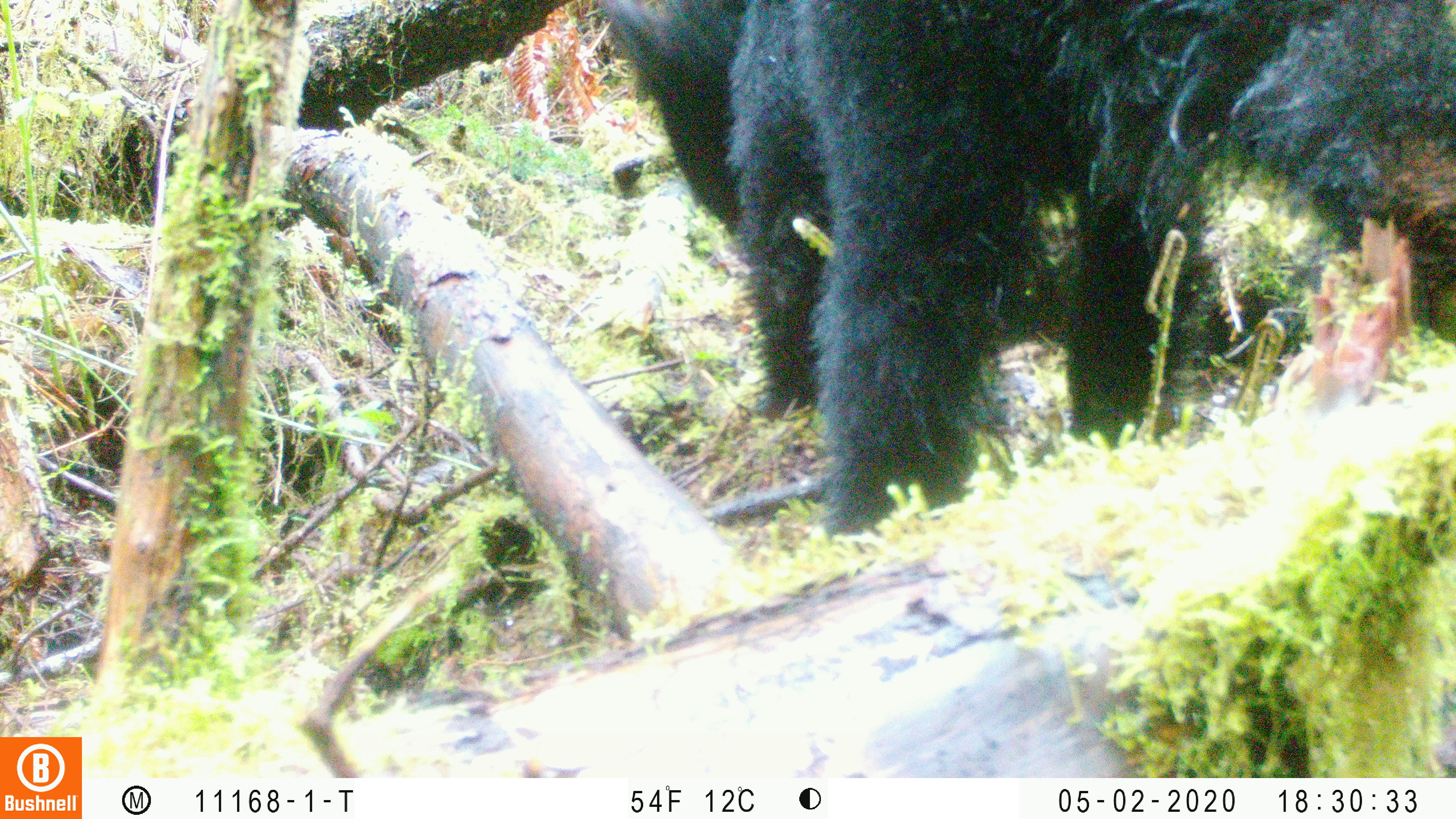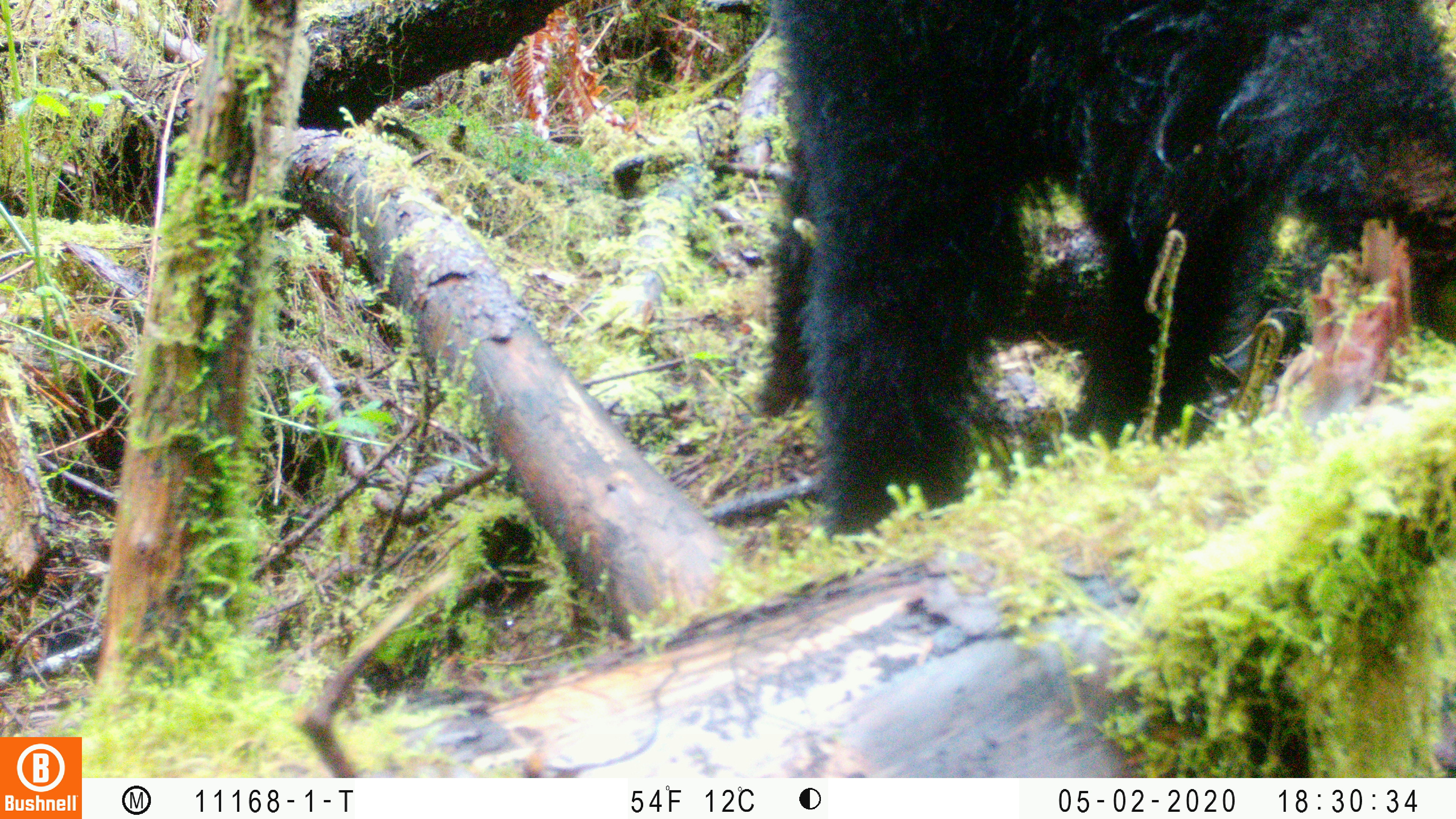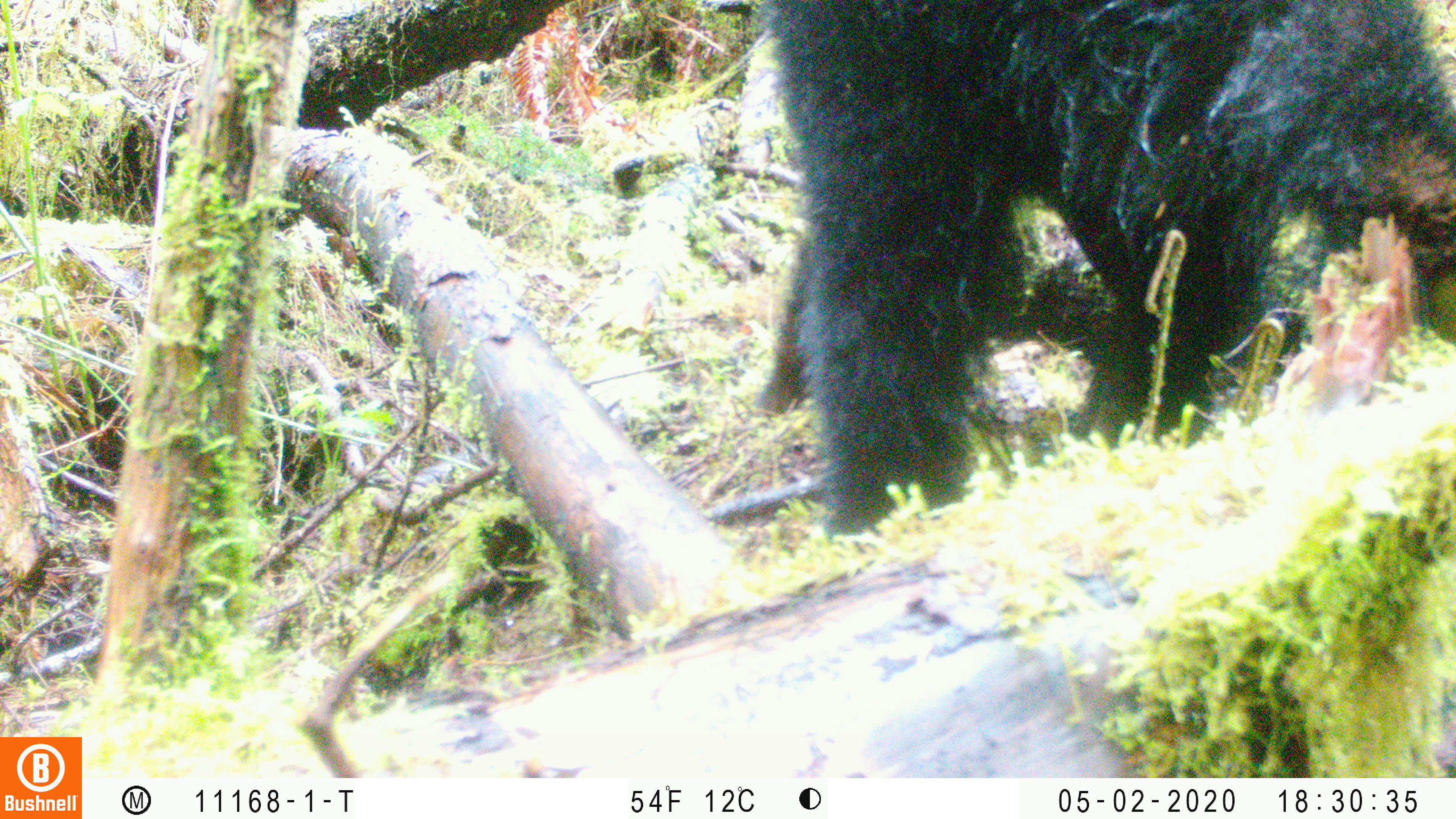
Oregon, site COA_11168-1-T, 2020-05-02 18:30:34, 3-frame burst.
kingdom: Animalia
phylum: Chordata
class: Mammalia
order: Carnivora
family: Ursidae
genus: Ursus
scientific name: Ursus americanus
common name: american black bear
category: black bear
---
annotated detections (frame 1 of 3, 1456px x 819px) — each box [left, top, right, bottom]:
black bear: [620, 1, 1450, 535]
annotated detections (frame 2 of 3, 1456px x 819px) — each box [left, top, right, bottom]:
black bear: [776, 2, 1450, 532]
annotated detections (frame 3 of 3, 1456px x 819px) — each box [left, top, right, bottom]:
black bear: [758, 2, 1450, 546]